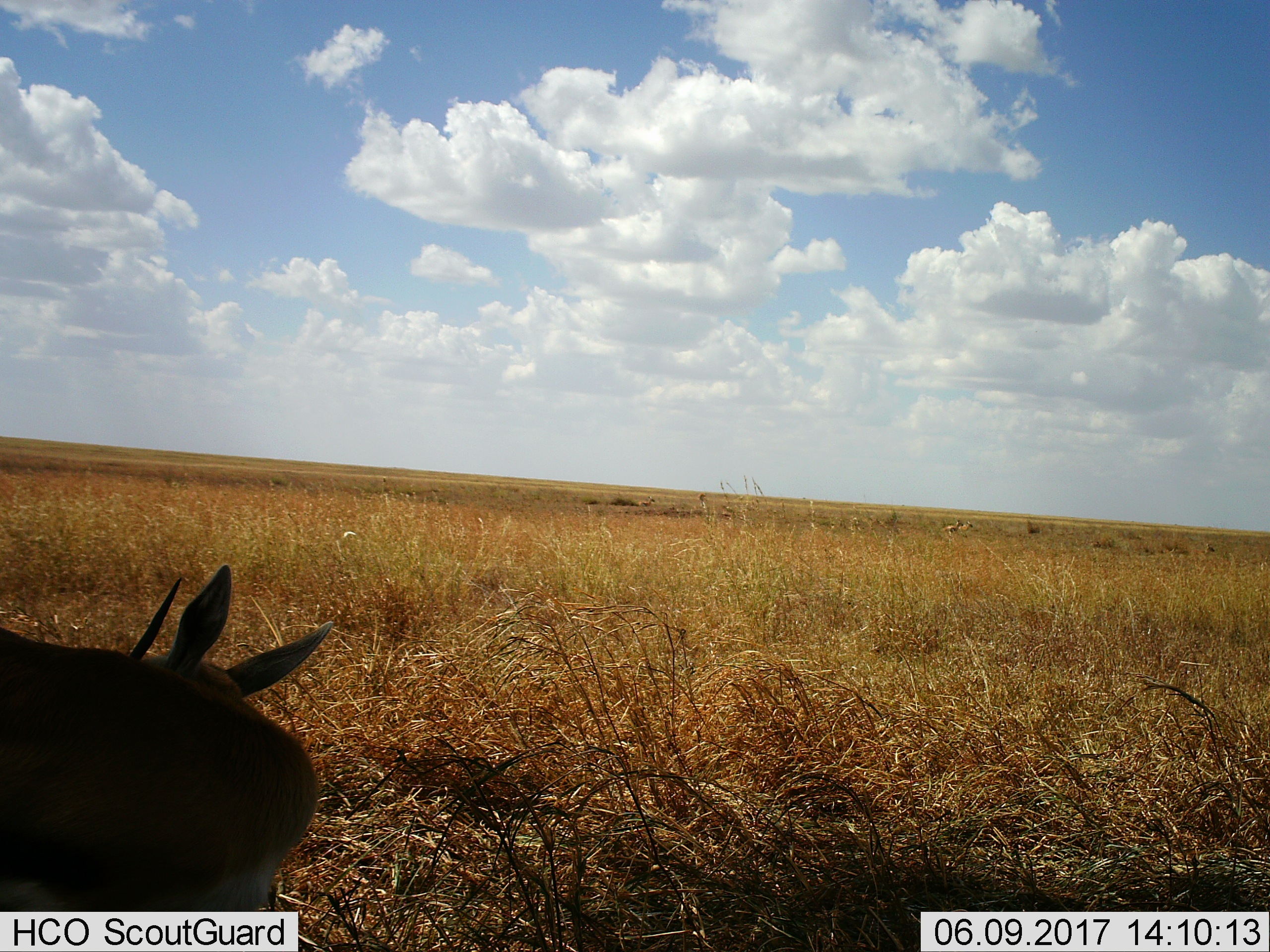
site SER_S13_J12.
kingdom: Animalia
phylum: Chordata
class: Mammalia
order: Artiodactyla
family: Bovidae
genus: Eudorcas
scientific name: Eudorcas thomsonii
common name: thomson's gazelle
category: gazellethomsons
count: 3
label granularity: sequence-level